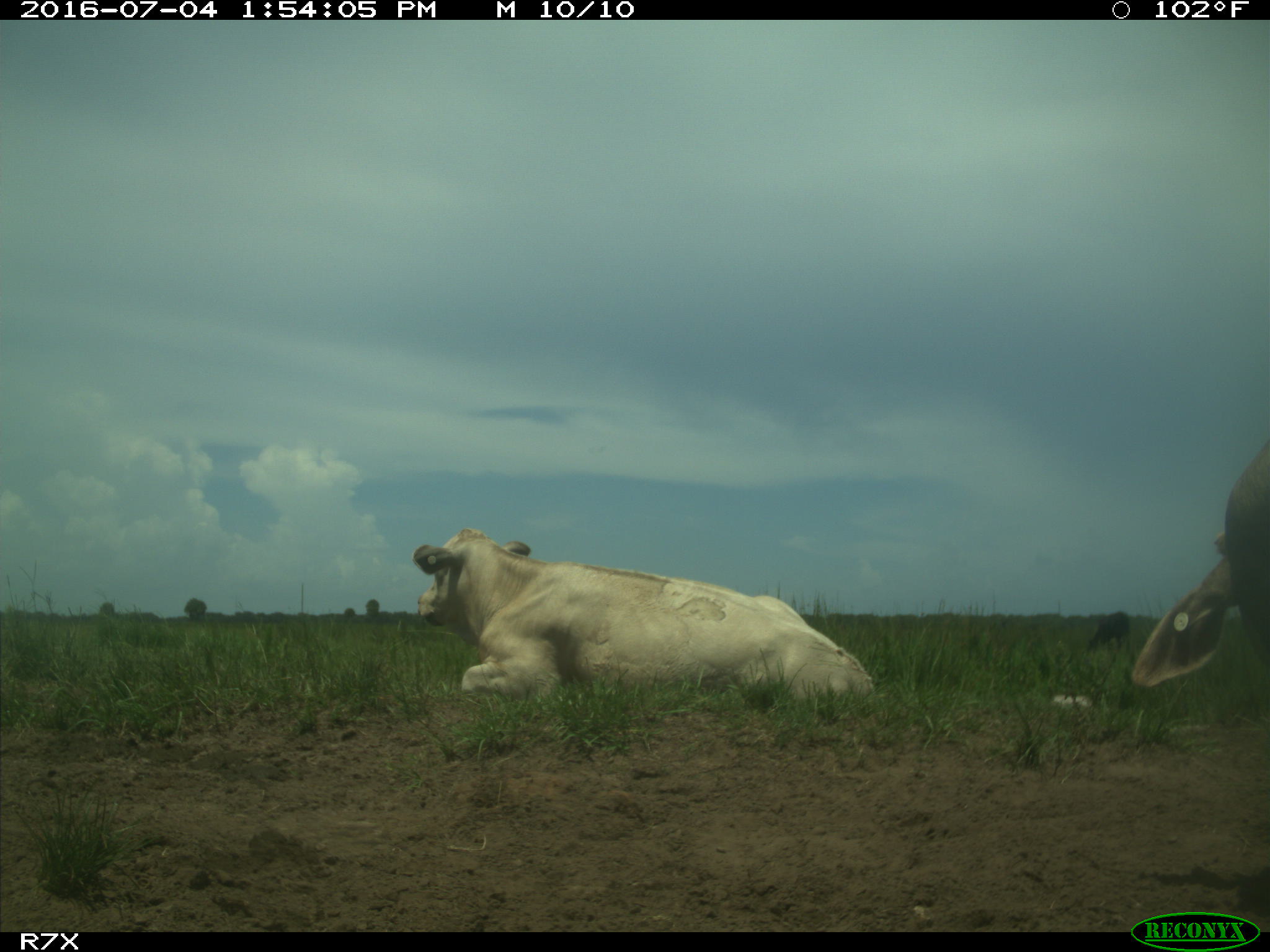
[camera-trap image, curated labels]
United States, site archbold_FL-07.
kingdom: Animalia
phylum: Chordata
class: Mammalia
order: Artiodactyla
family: Bovidae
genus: Bos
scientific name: Bos taurus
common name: domestic cow